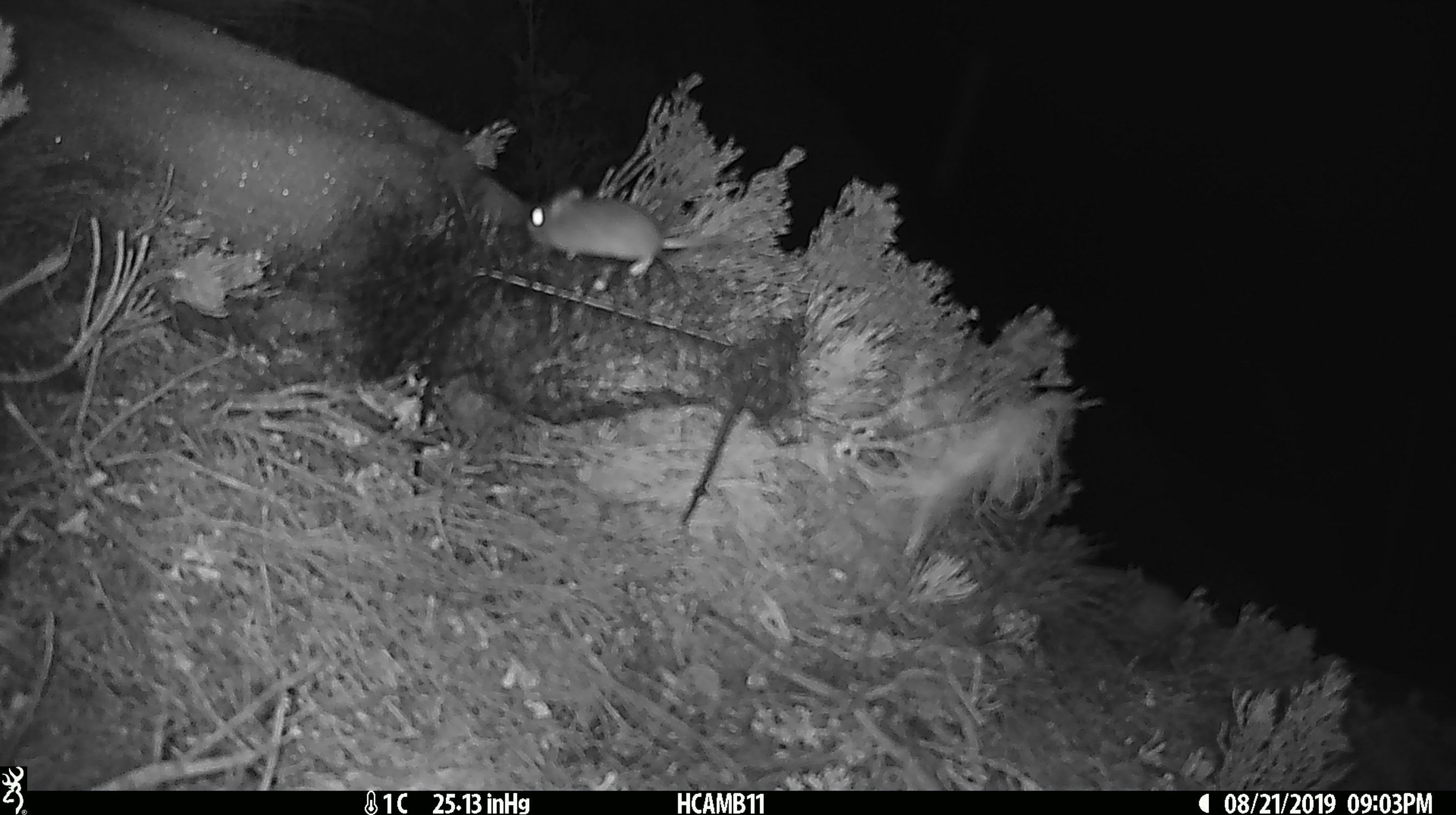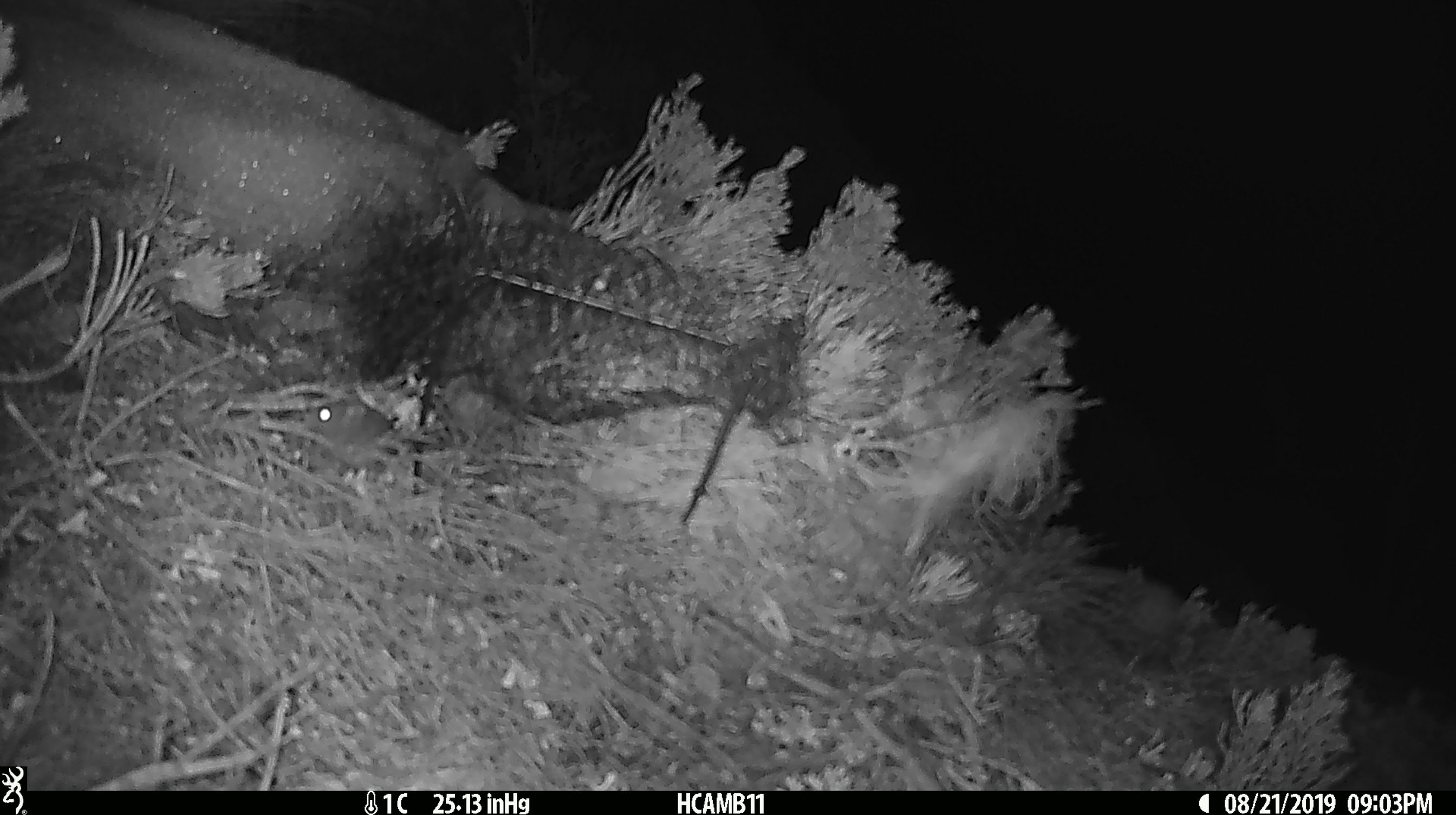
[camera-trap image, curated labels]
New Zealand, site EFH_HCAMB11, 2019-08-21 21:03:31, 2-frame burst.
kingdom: Animalia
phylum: Chordata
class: Mammalia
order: Rodentia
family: Muridae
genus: Mus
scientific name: Mus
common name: mouse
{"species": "mouse (Mus)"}